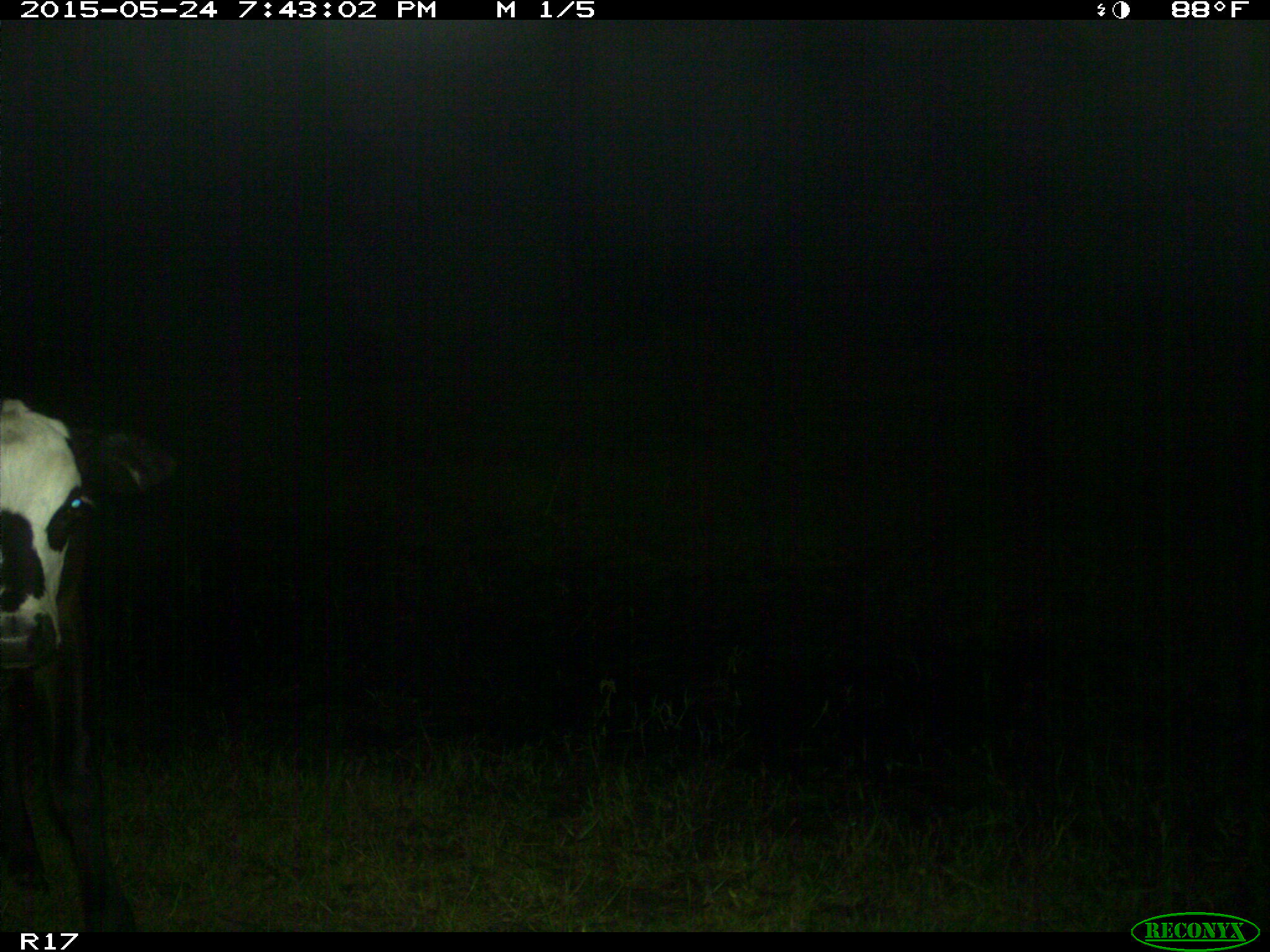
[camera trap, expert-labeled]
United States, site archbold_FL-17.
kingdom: Animalia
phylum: Chordata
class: Mammalia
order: Artiodactyla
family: Bovidae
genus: Bos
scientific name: Bos taurus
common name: domestic cow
Bos taurus (domestic cow).